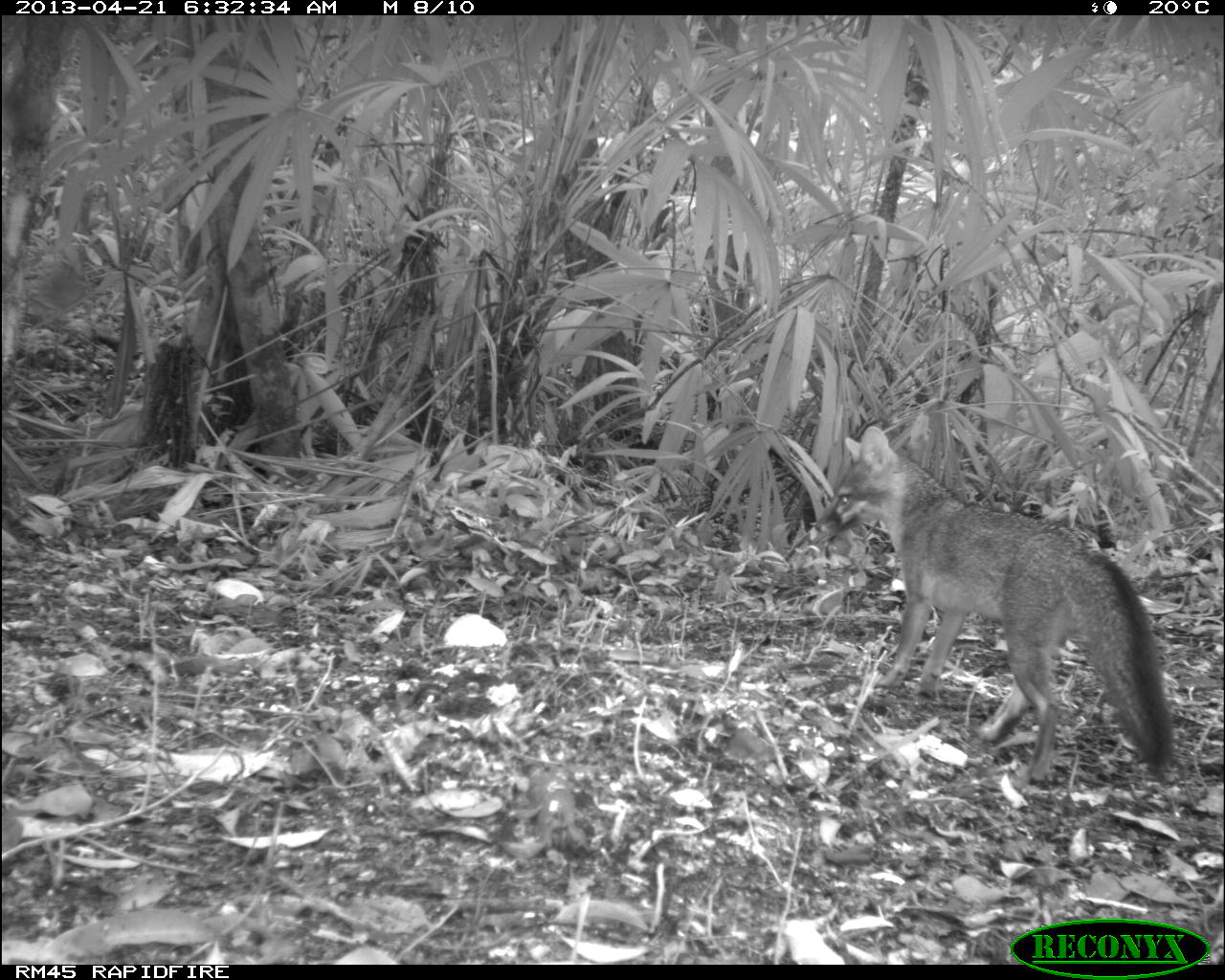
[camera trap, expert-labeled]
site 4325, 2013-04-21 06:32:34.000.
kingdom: Animalia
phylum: Chordata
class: Mammalia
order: Carnivora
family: Canidae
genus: Urocyon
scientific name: Urocyon cinereoargenteus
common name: gray fox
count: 1